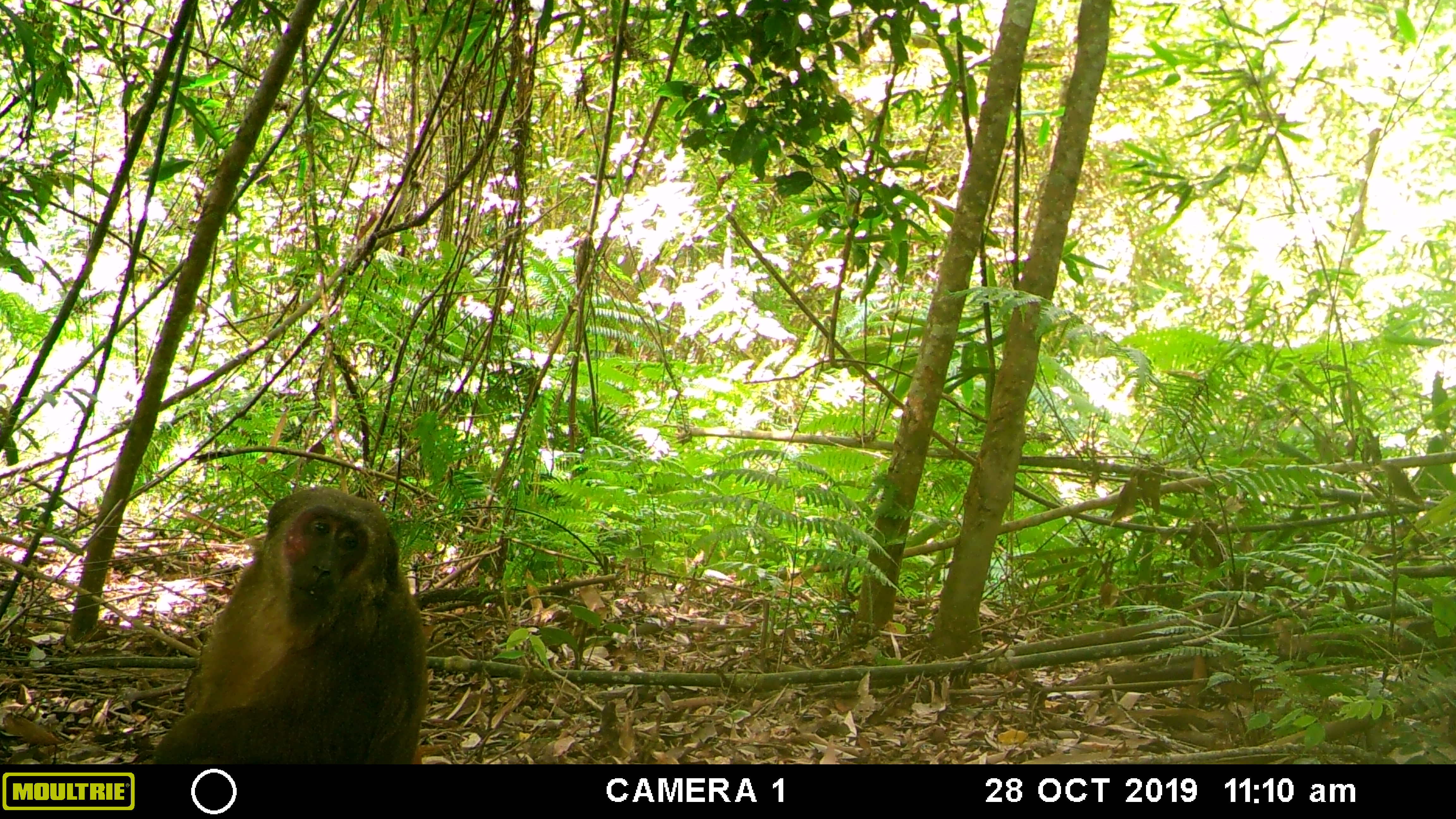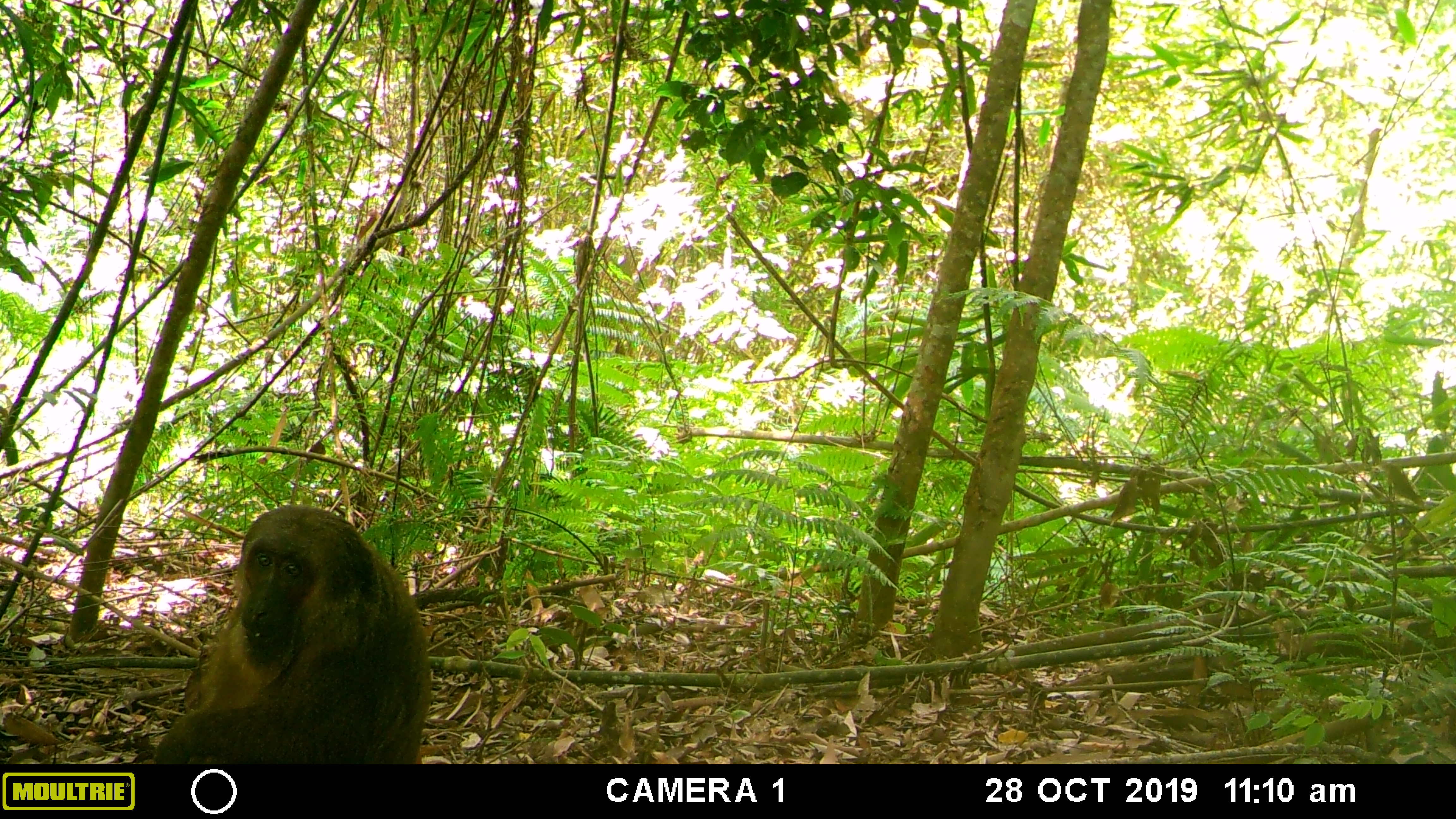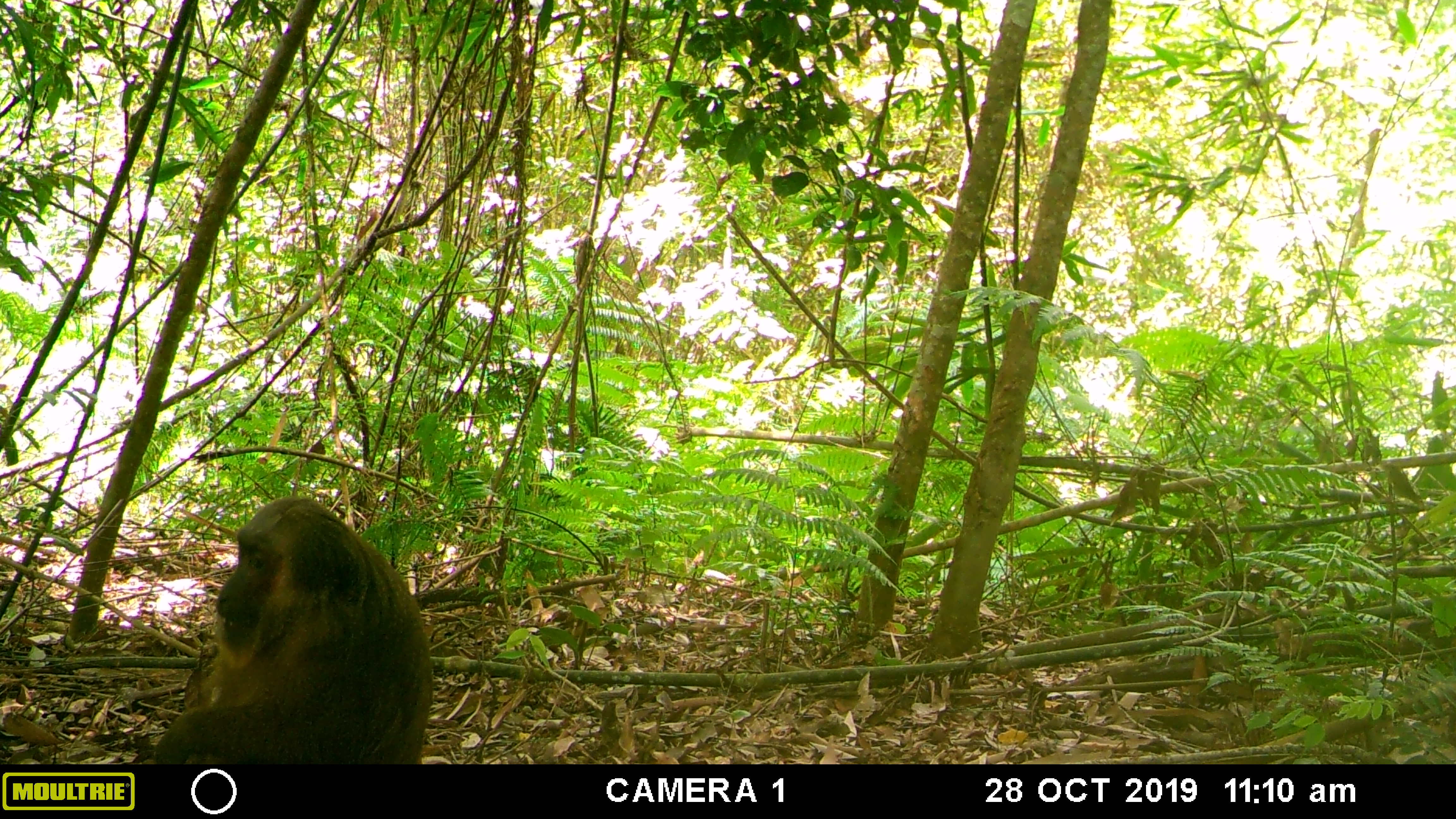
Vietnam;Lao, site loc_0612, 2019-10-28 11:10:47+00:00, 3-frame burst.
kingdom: Animalia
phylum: Chordata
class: Mammalia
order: Primates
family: Cercopithecidae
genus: Macaca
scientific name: Macaca arctoides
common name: stump-tailed macaque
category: stump tailed macaque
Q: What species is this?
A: Stump tailed macaque (stump-tailed macaque) (Macaca arctoides).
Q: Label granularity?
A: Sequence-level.